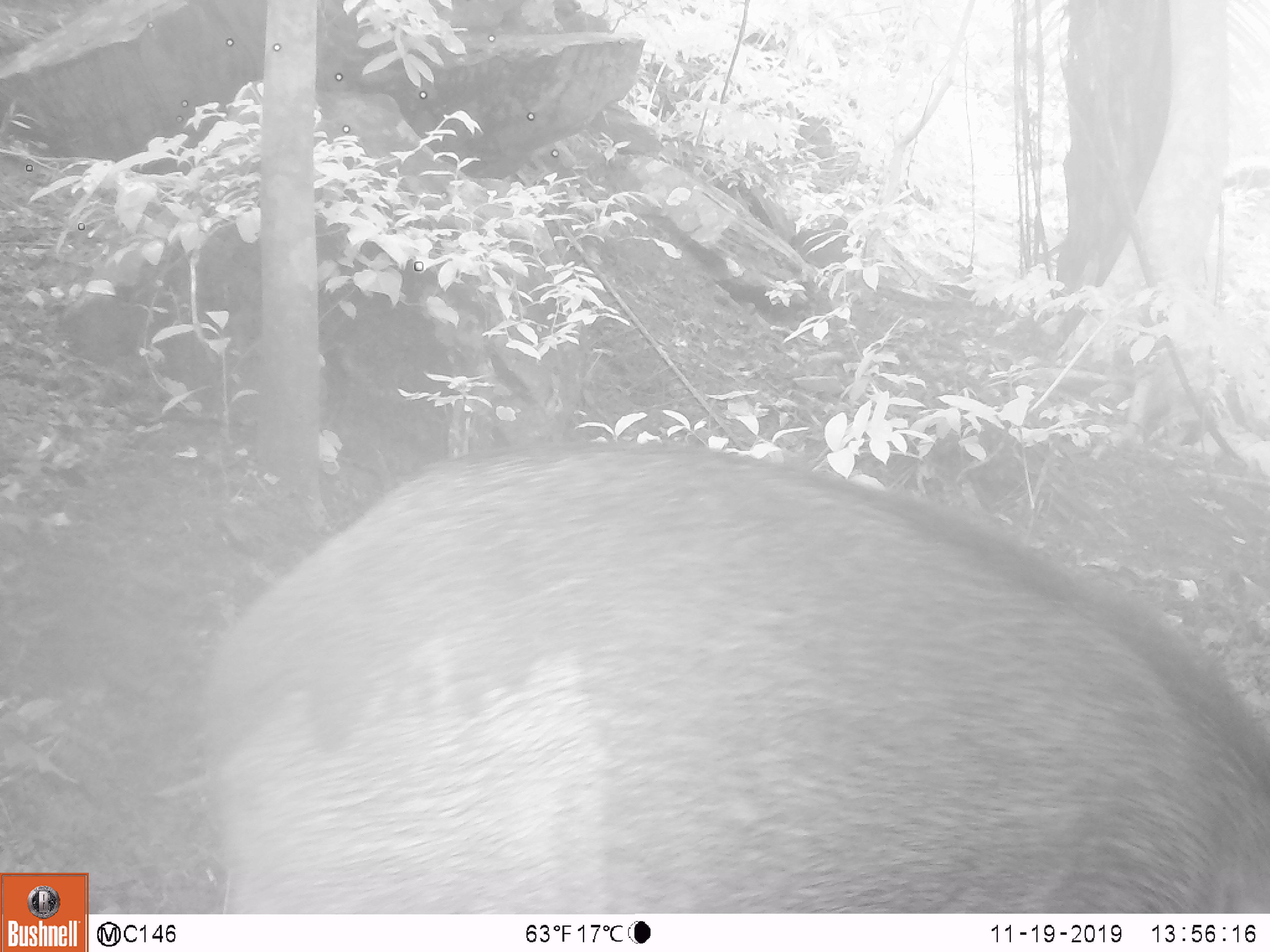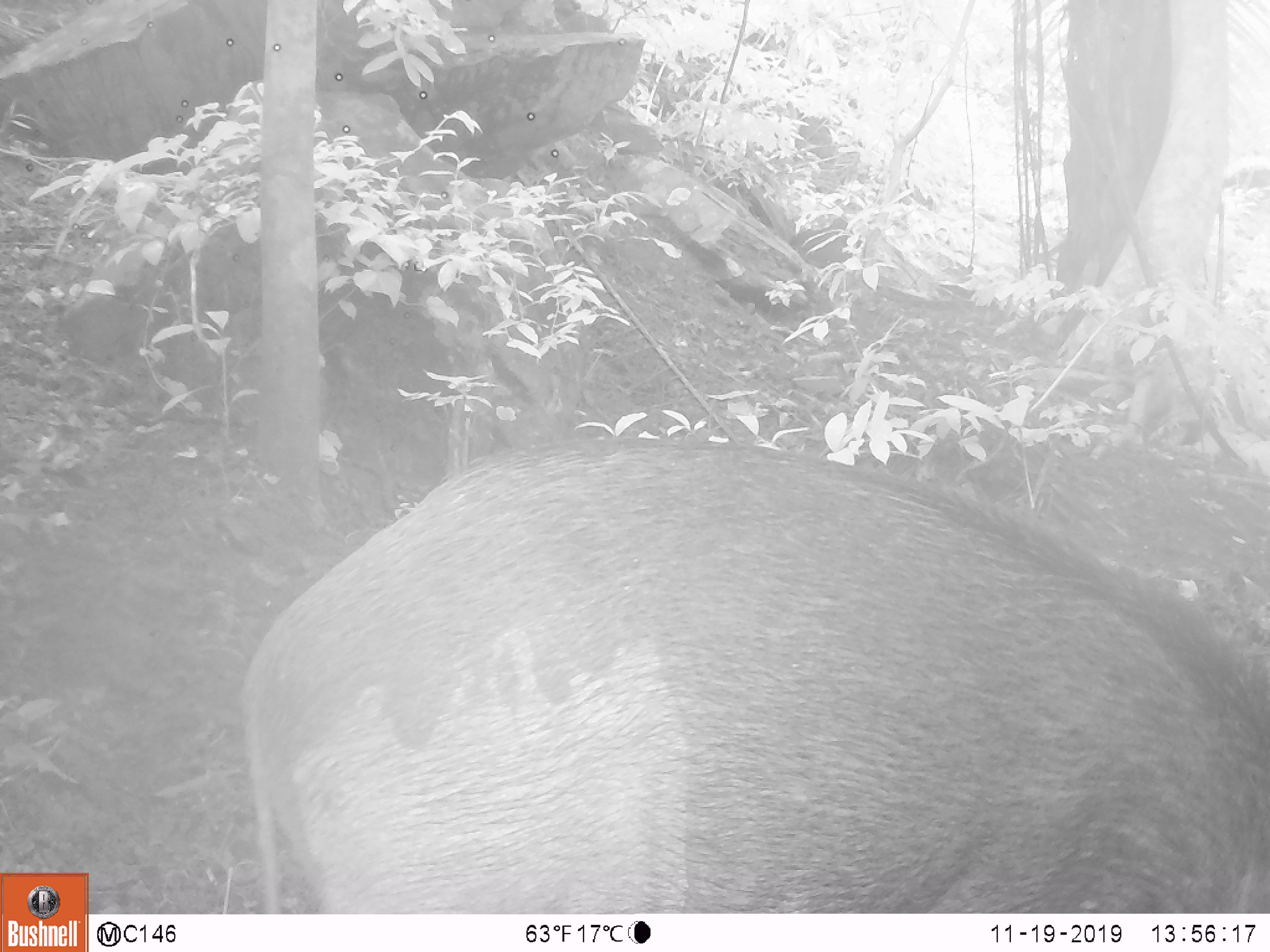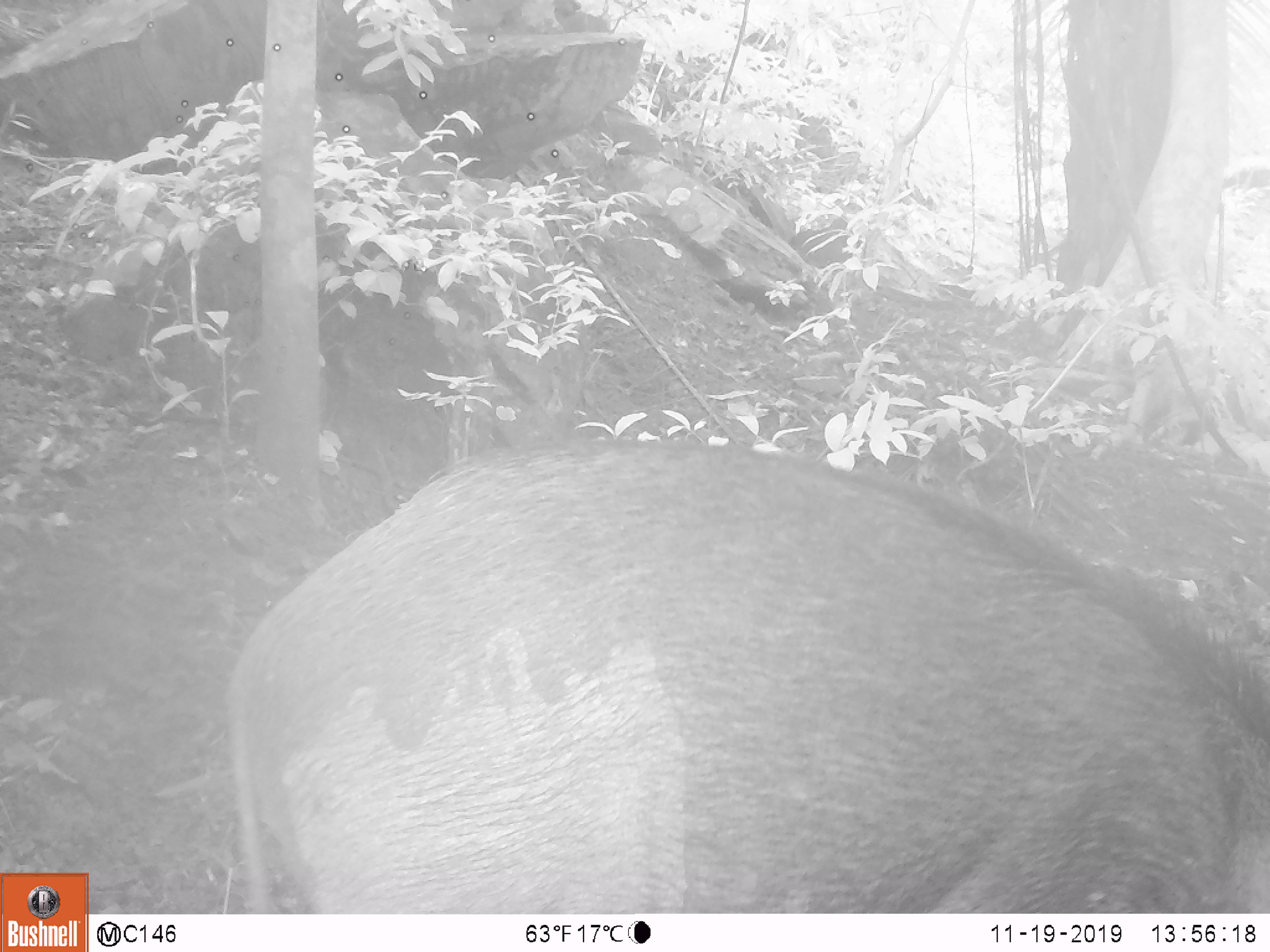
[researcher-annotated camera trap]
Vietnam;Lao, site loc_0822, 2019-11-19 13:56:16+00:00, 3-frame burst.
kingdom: Animalia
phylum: Chordata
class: Mammalia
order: Artiodactyla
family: Suidae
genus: Sus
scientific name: Sus scrofa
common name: eurasian wild pig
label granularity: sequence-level